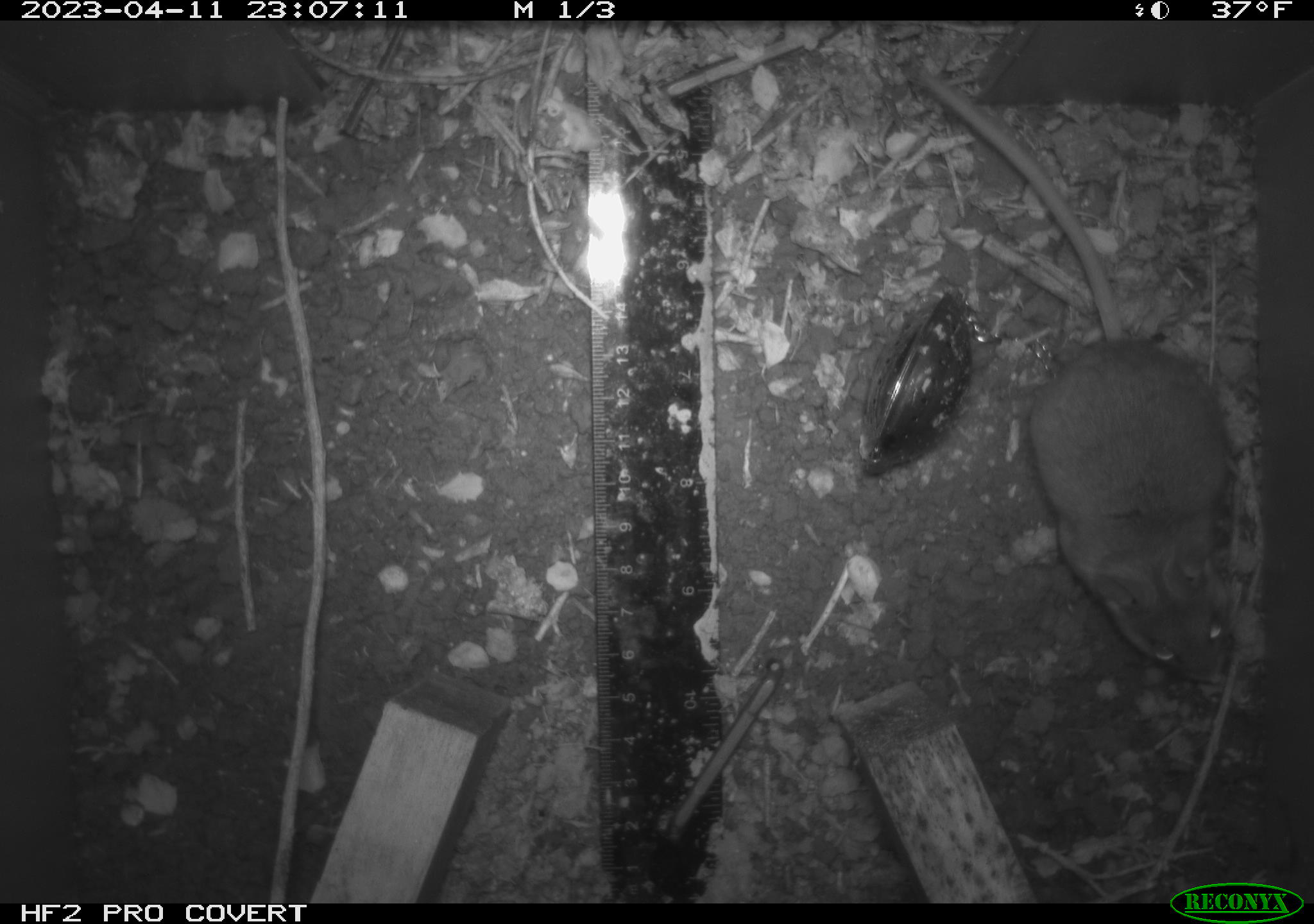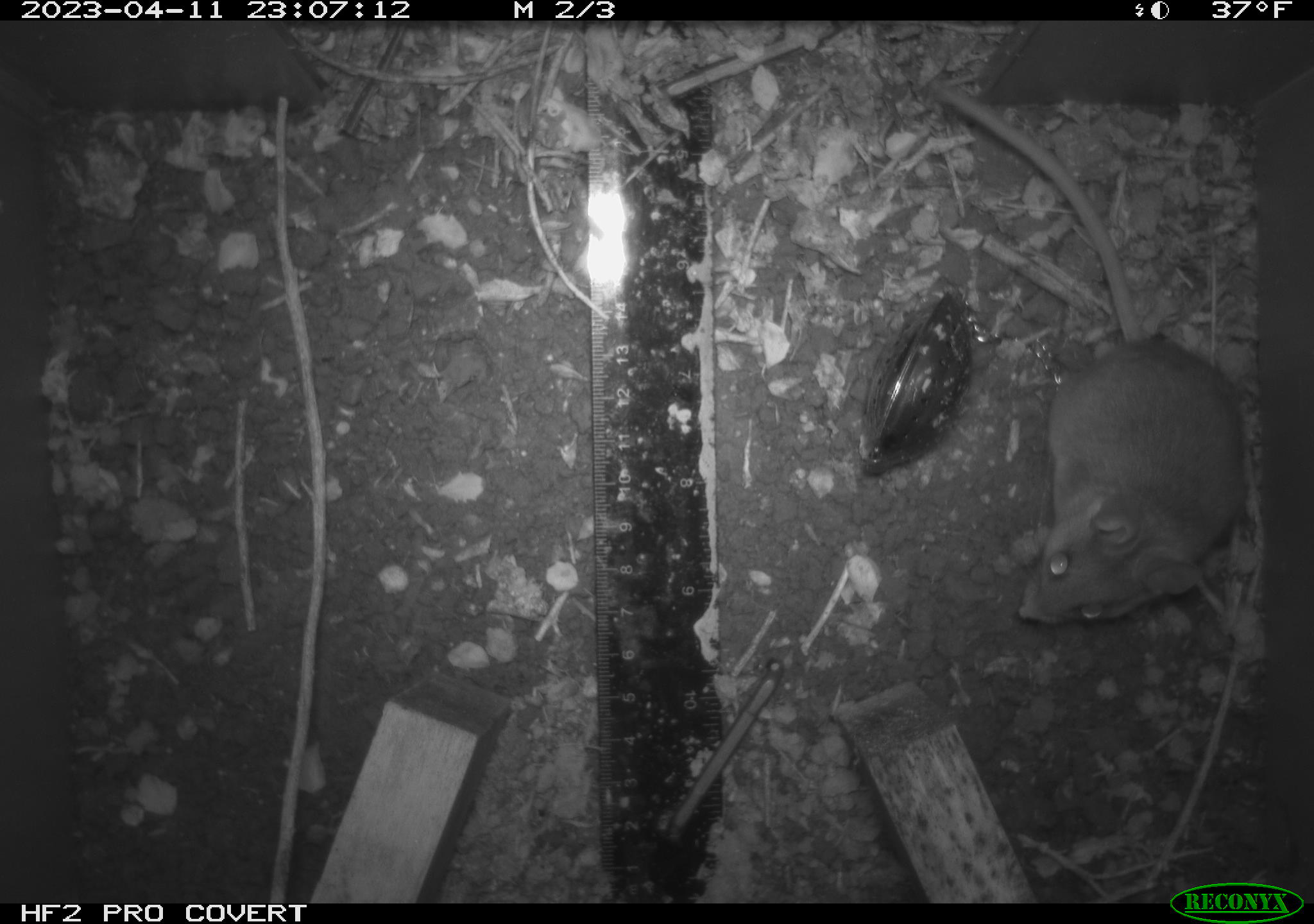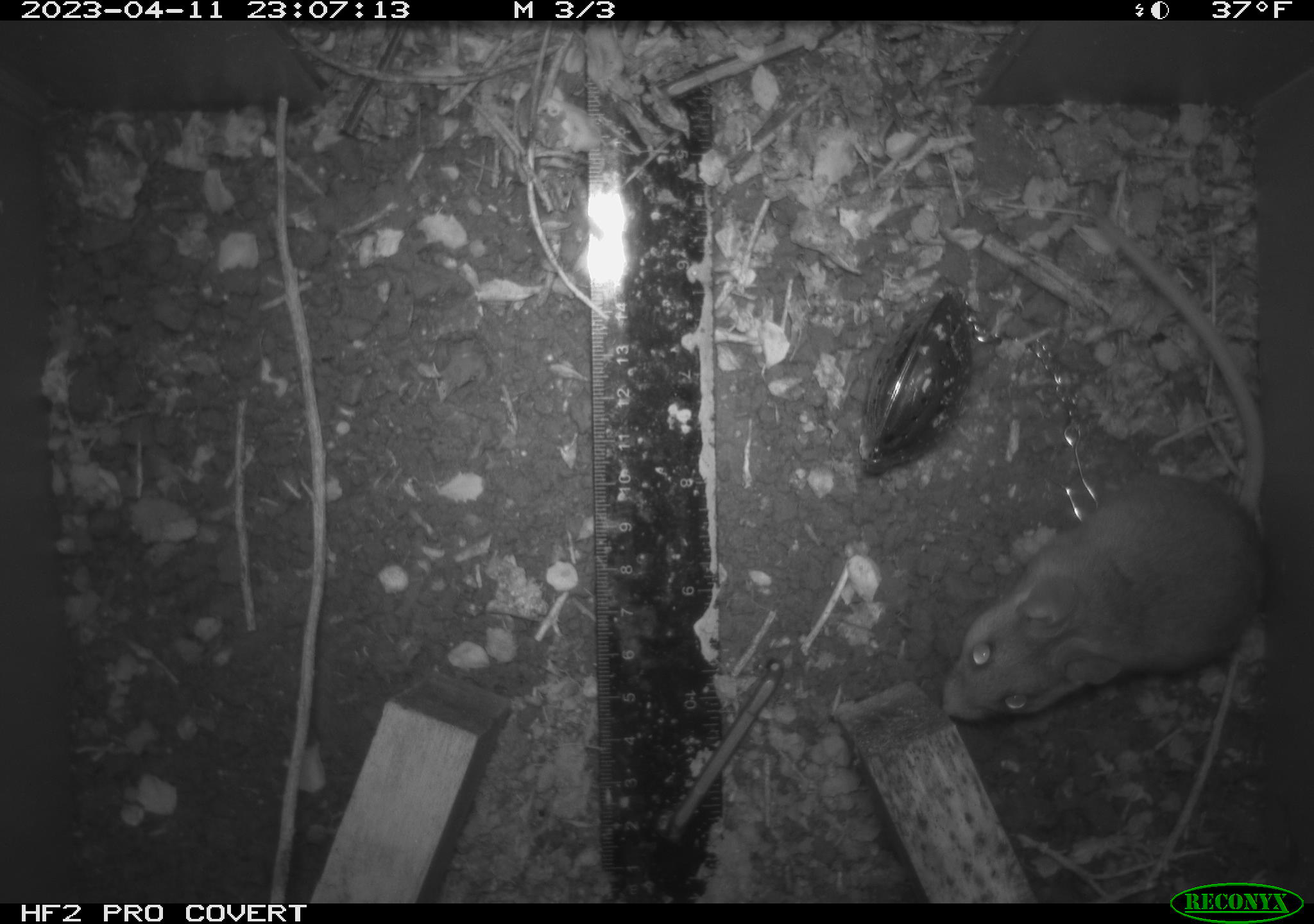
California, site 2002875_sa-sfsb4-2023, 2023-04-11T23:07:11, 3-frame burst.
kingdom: Animalia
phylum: Chordata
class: Mammalia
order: Rodentia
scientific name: Rodentia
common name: mouse species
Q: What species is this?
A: Mouse species (Rodentia).